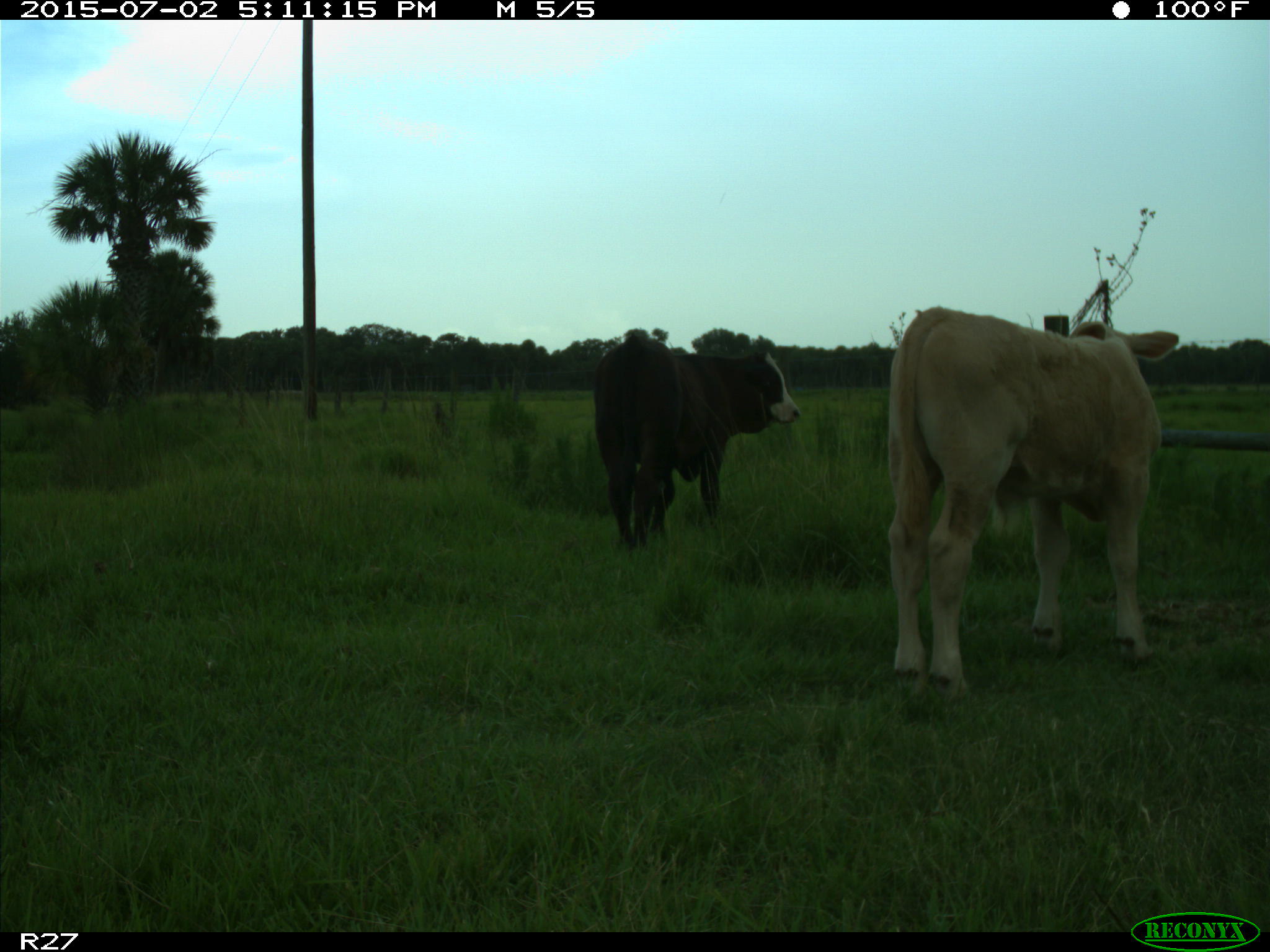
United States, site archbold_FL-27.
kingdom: Animalia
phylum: Chordata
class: Mammalia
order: Artiodactyla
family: Bovidae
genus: Bos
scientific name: Bos taurus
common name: domestic cow